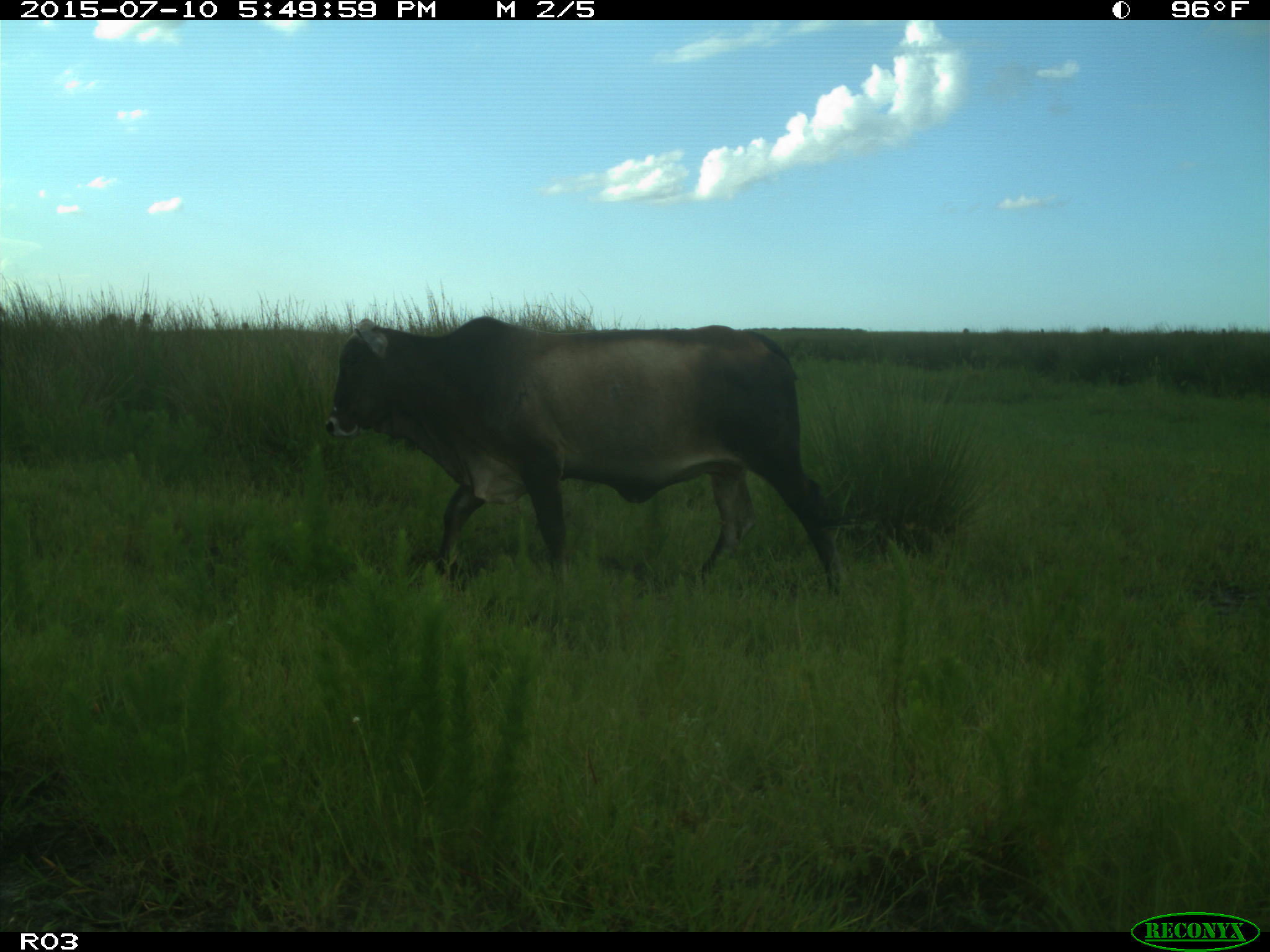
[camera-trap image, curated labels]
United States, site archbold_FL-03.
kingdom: Animalia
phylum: Chordata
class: Mammalia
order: Artiodactyla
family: Bovidae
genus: Bos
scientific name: Bos taurus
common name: domestic cow